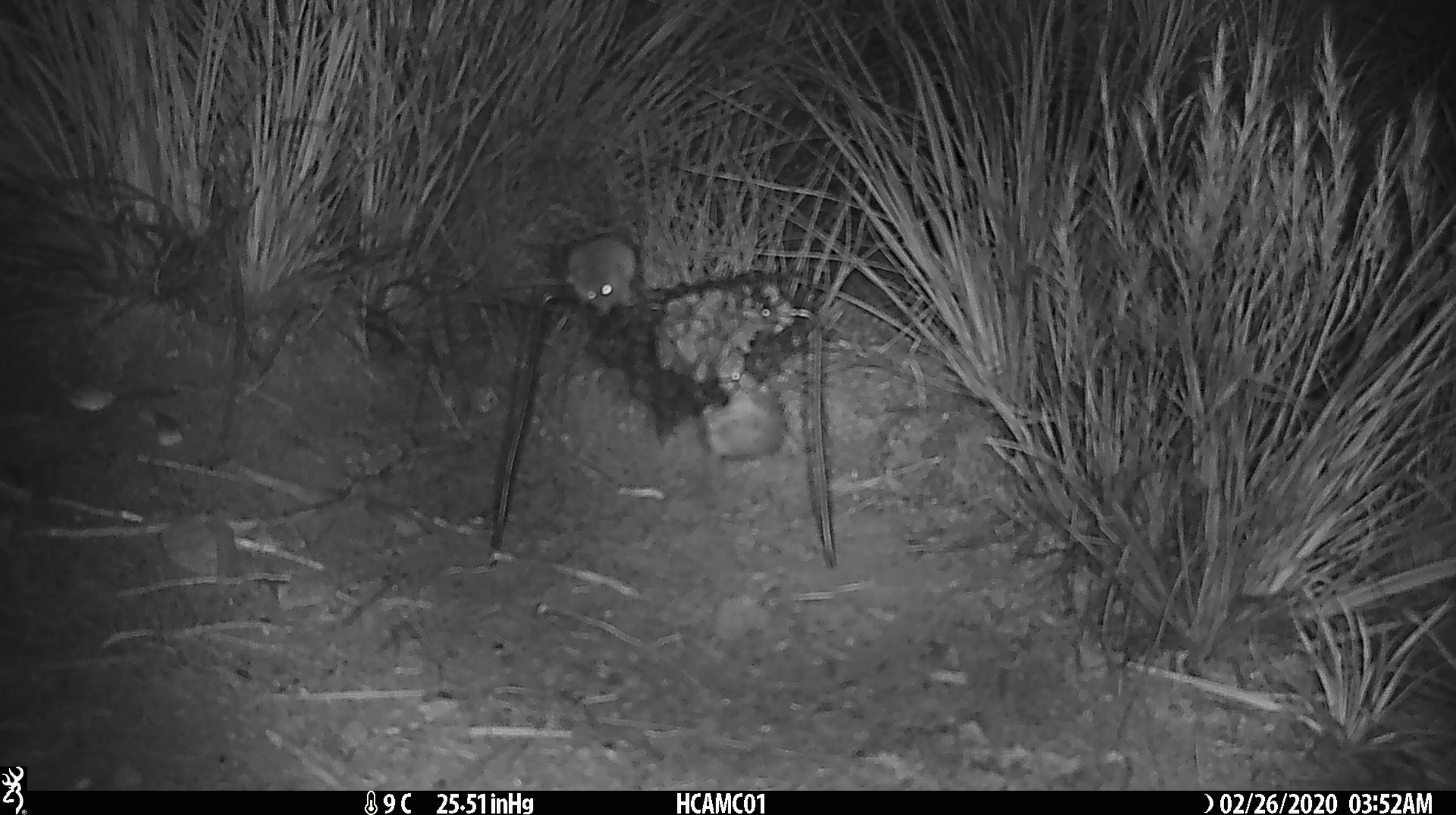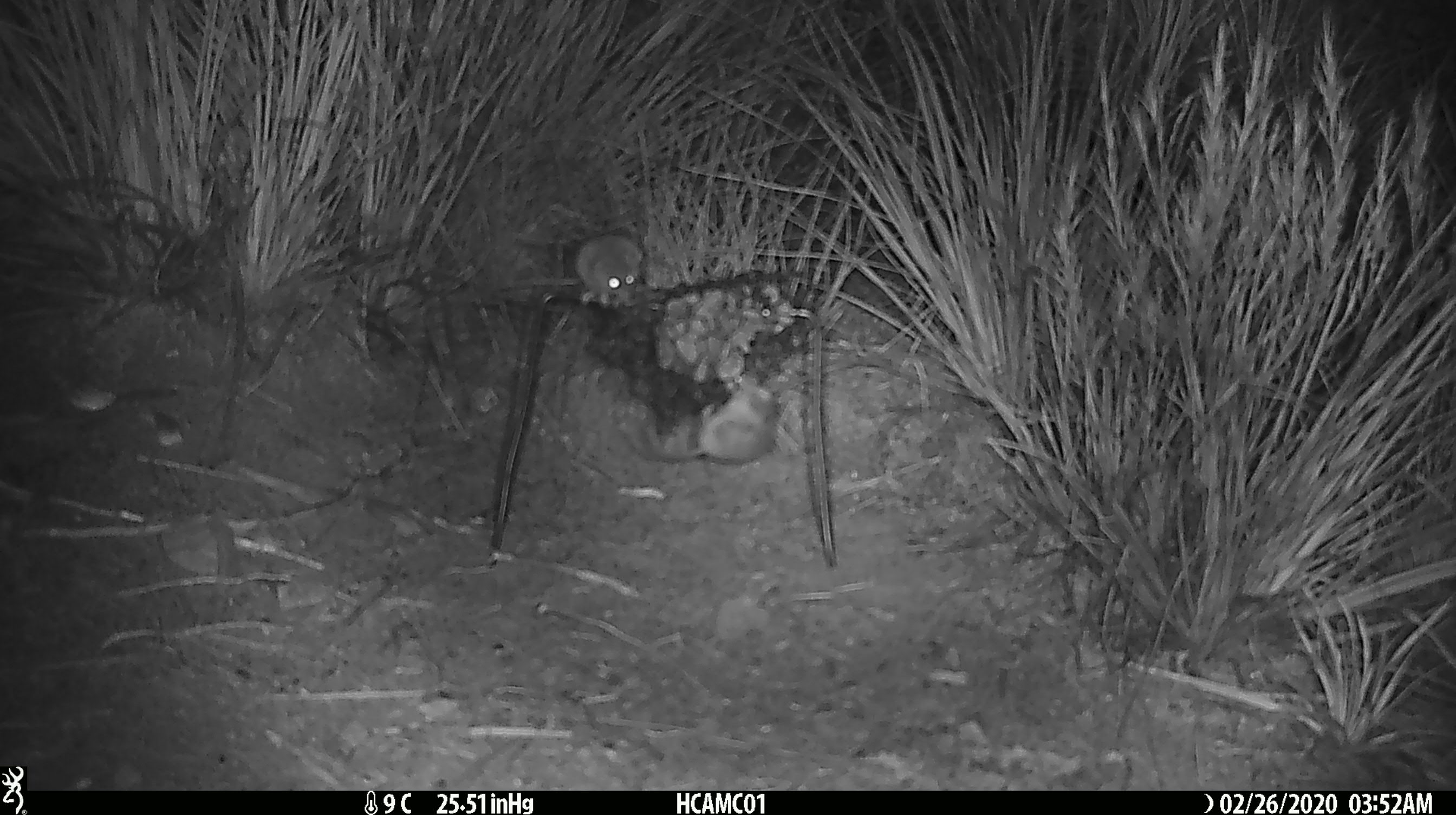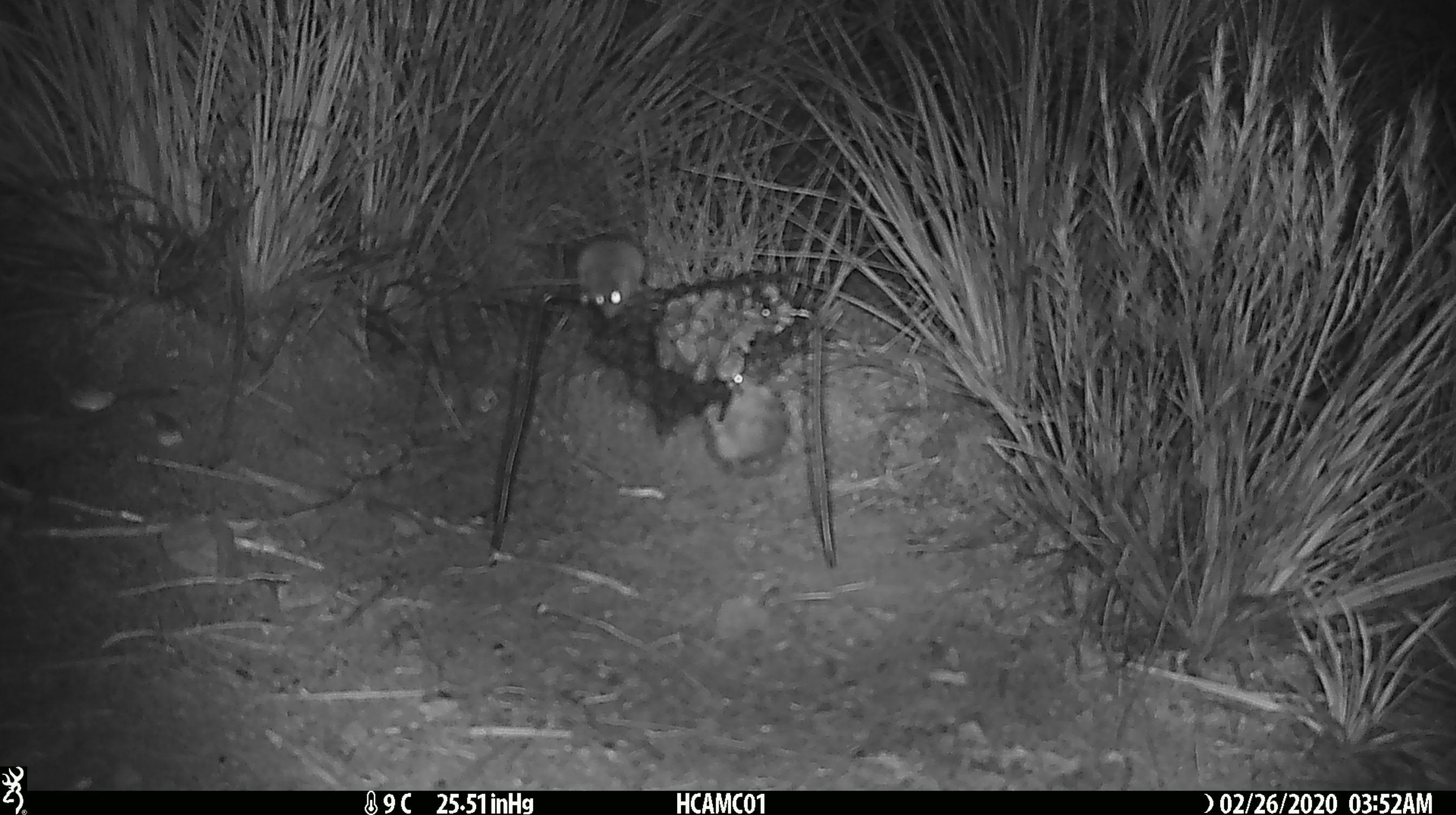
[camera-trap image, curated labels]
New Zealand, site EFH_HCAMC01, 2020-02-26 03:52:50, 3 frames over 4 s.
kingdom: Animalia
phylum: Chordata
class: Mammalia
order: Rodentia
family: Muridae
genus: Mus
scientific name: Mus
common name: mouse